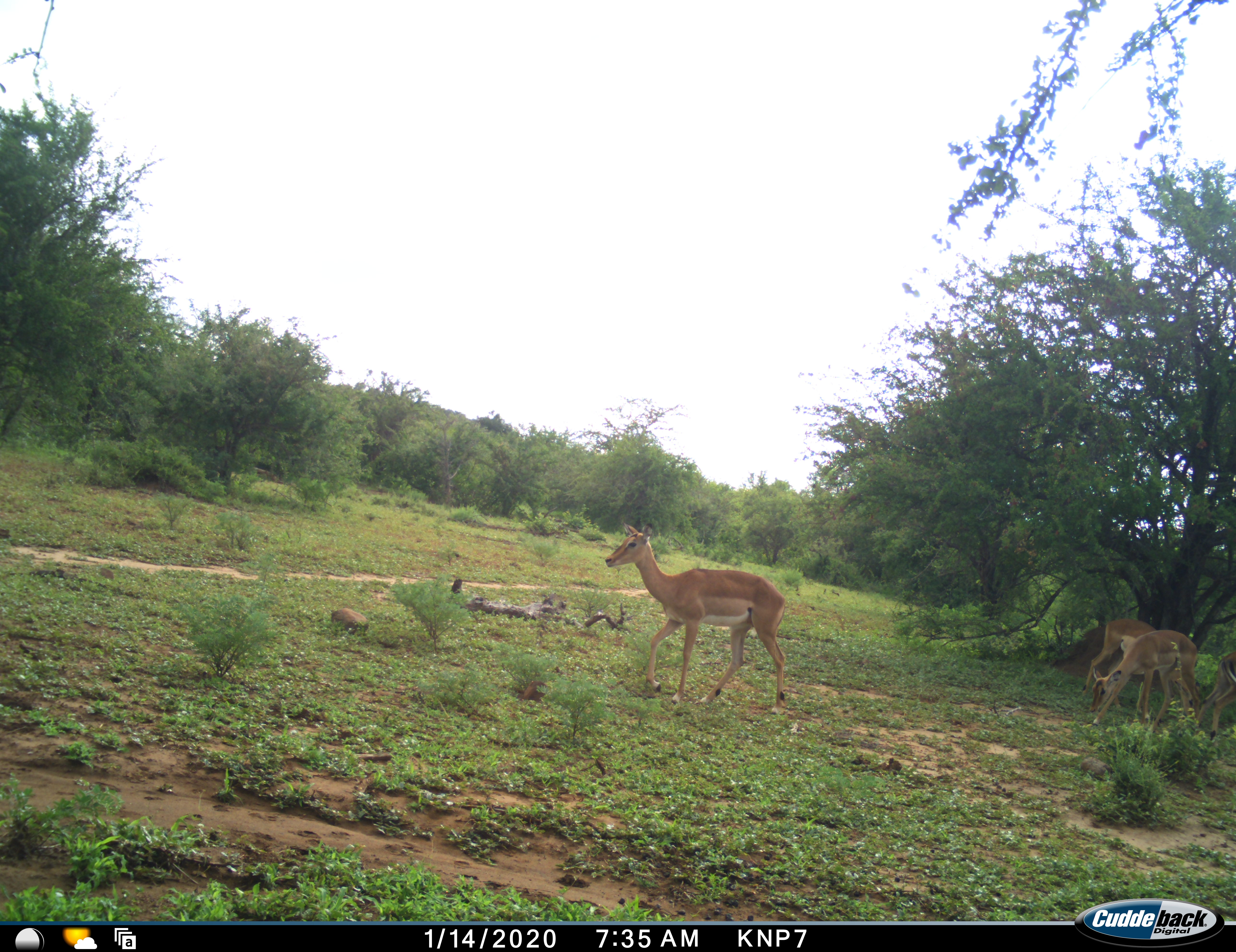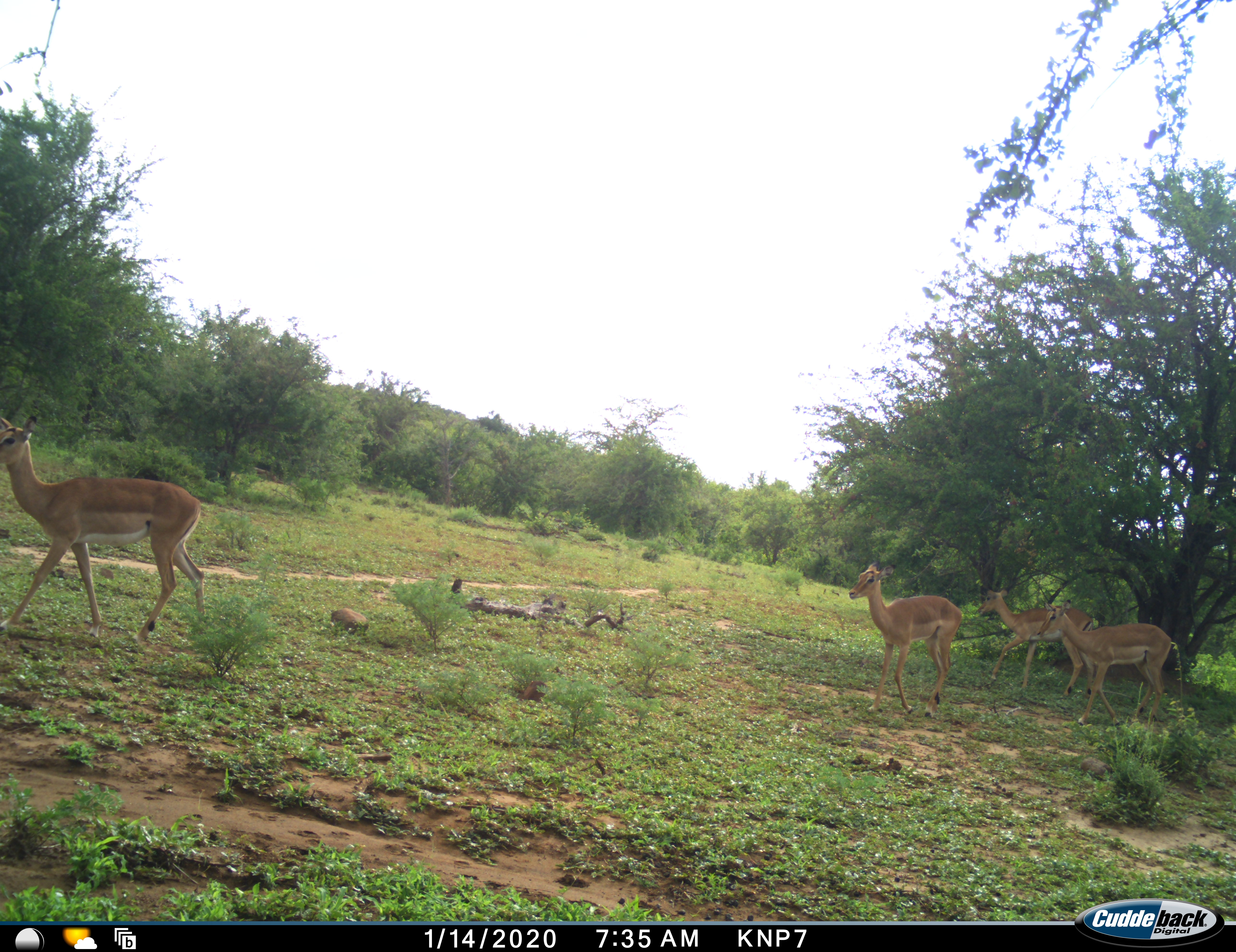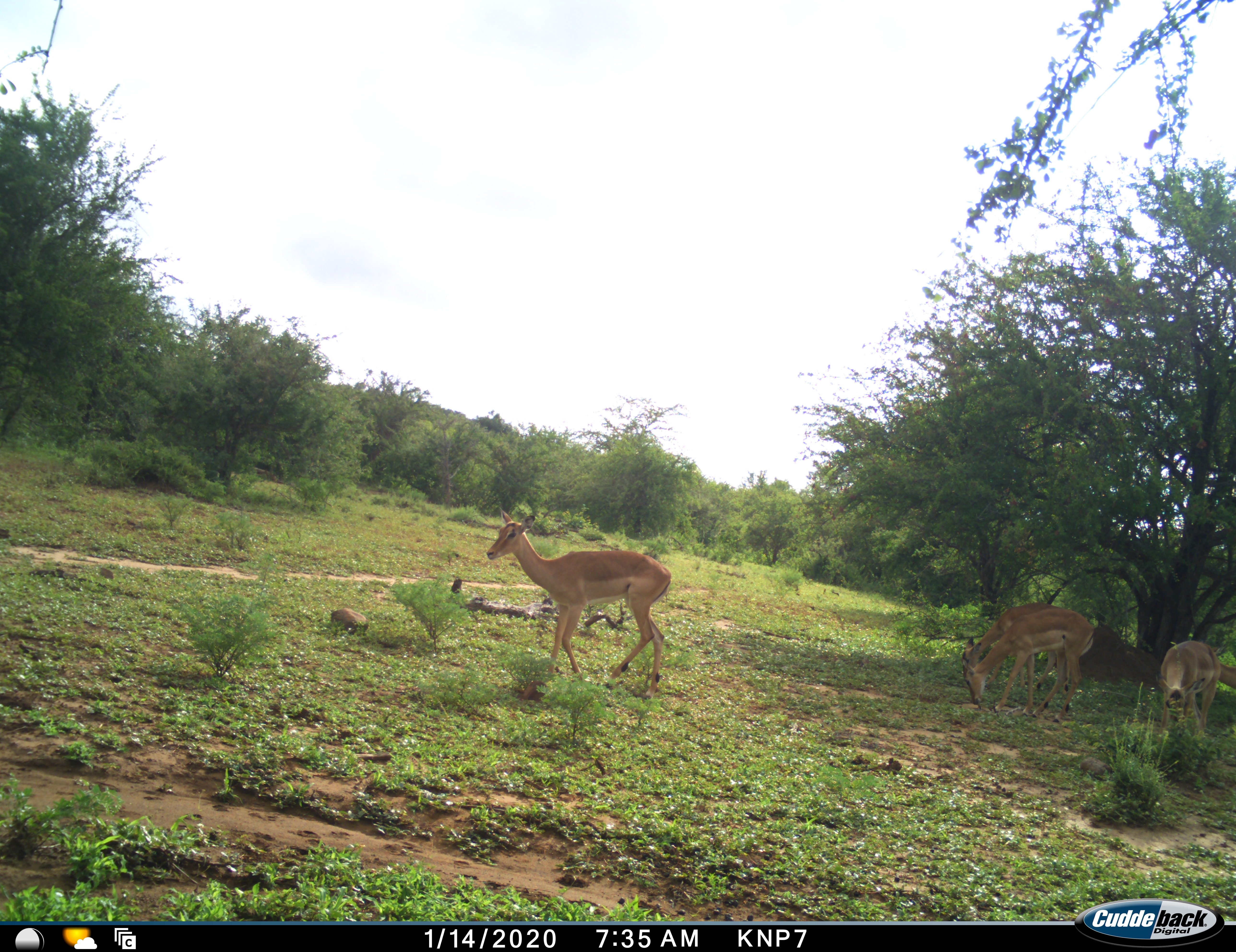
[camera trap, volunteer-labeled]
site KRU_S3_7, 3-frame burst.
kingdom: Animalia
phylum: Chordata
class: Mammalia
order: Artiodactyla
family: Bovidae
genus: Aepyceros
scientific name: Aepyceros melampus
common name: impala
Impala (Aepyceros melampus), count 4. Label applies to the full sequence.